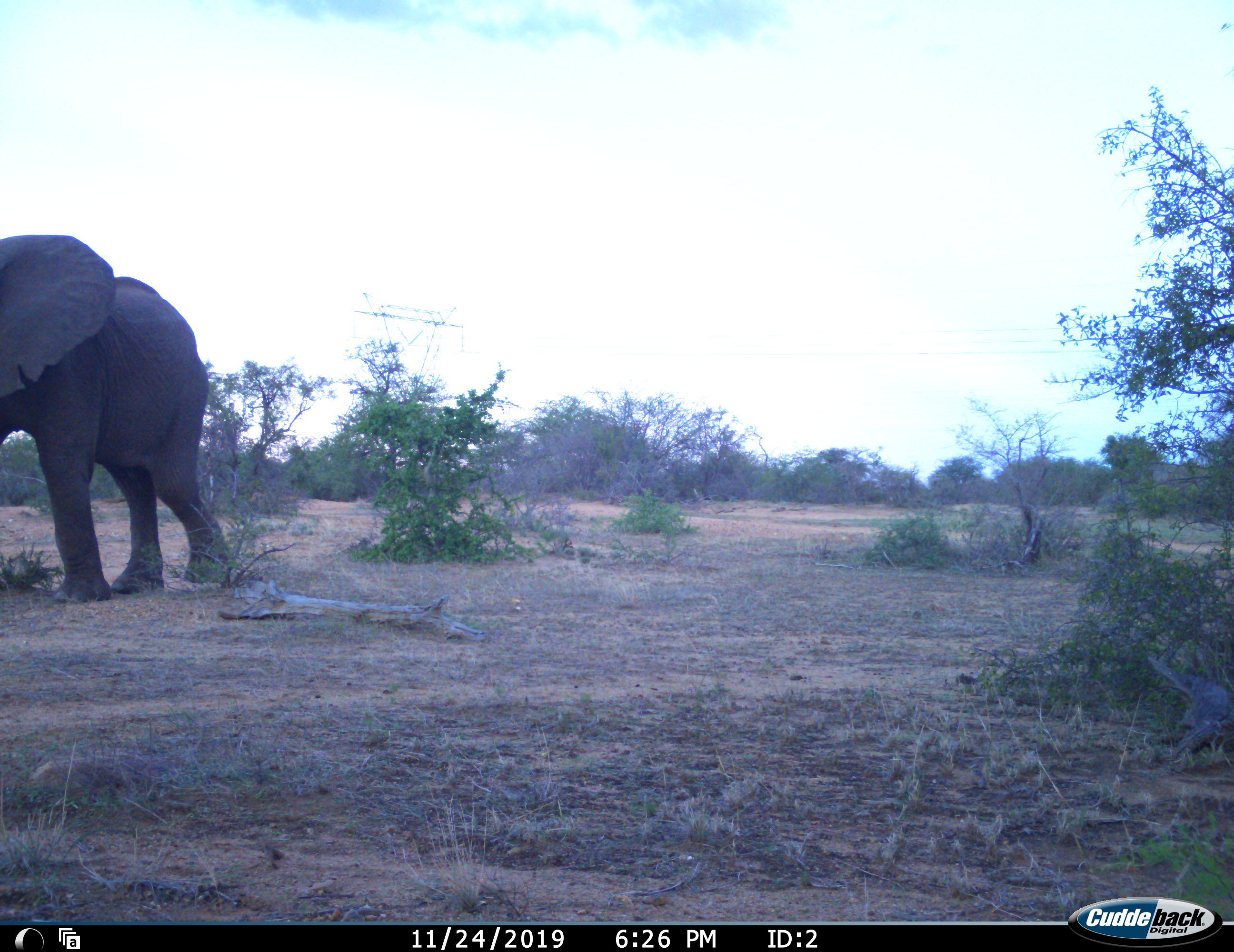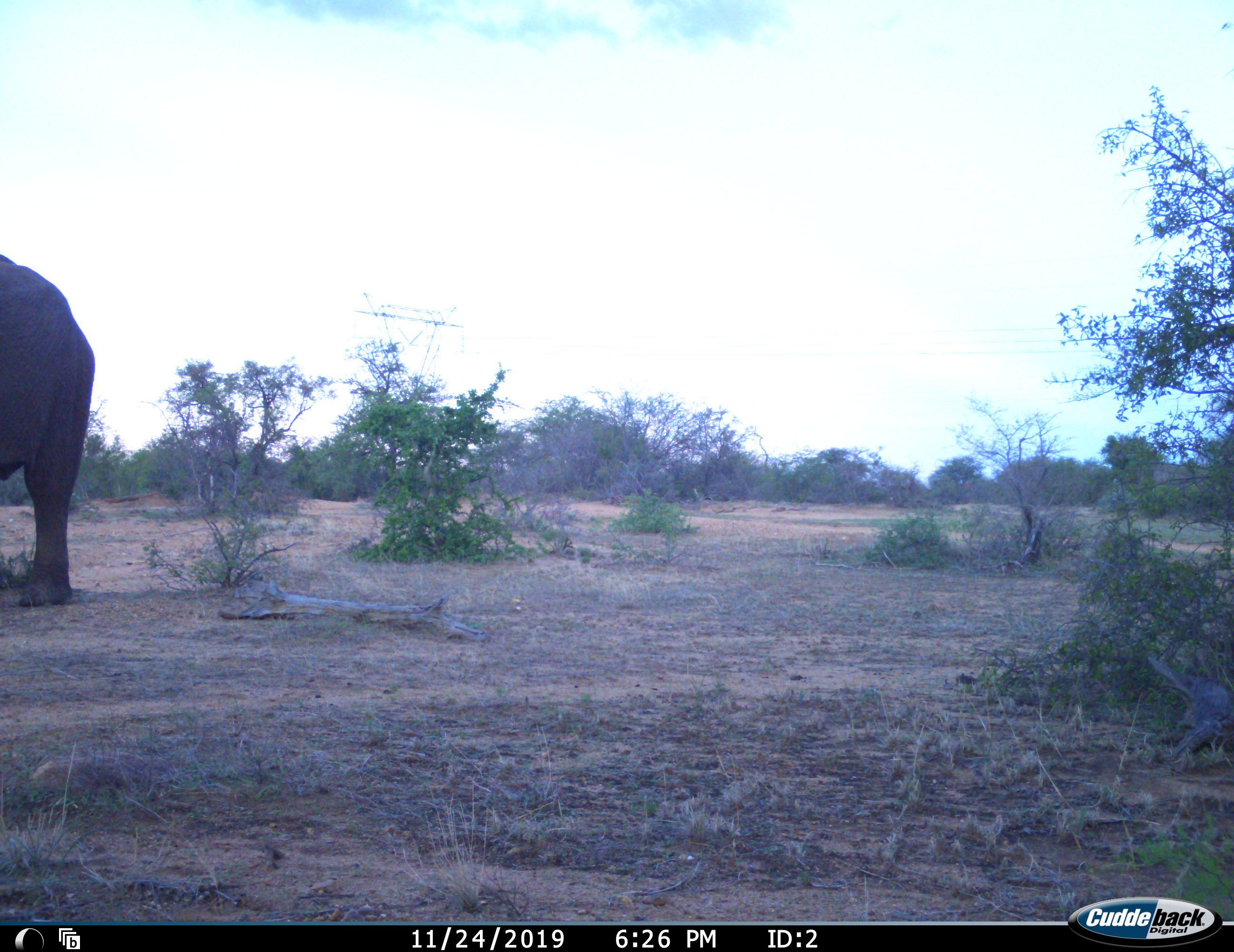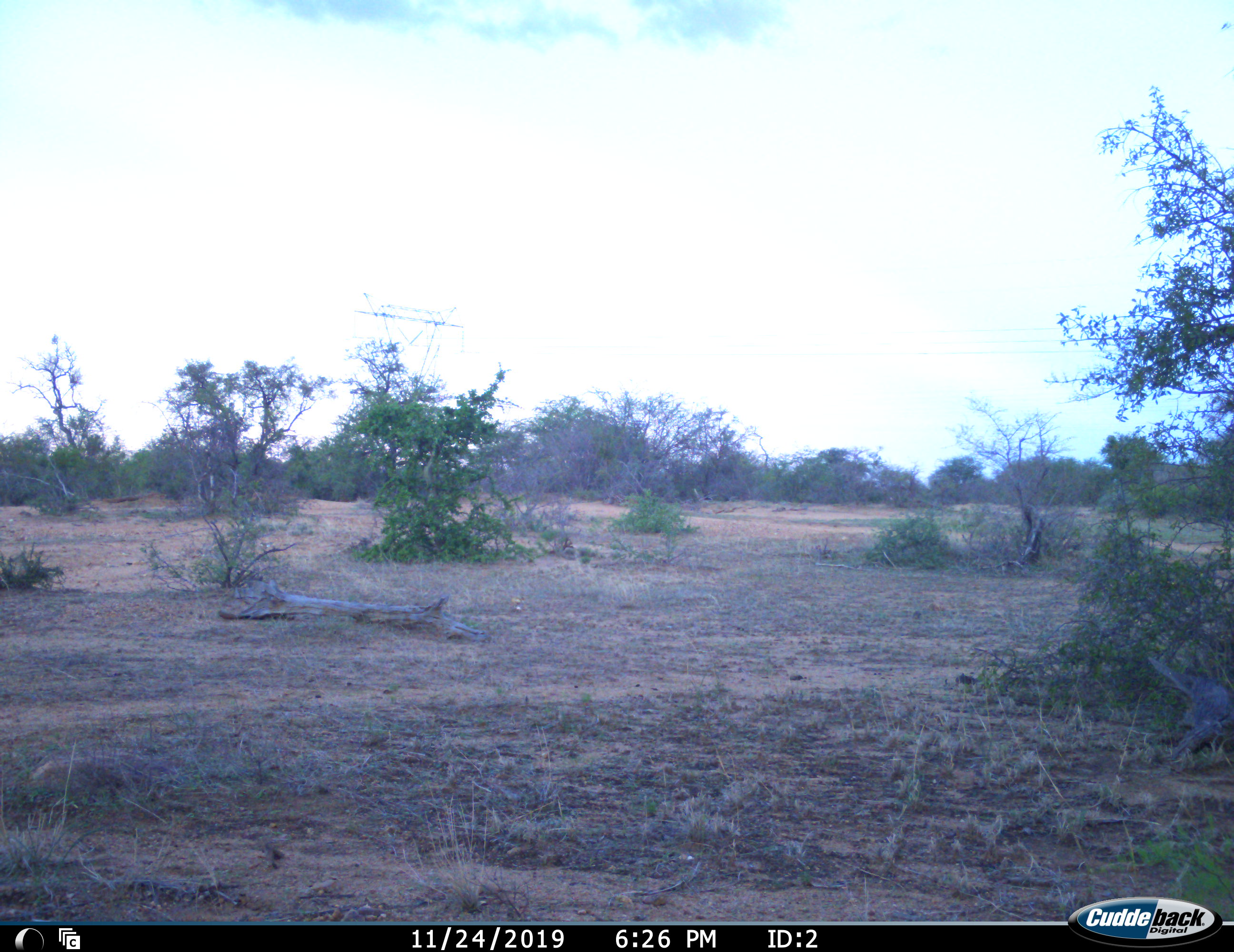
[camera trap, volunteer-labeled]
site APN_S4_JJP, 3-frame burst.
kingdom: Animalia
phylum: Chordata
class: Mammalia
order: Proboscidea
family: Elephantidae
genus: Loxodonta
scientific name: Loxodonta africana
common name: african bush elephant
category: elephant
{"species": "elephant (african bush elephant) (Loxodonta africana)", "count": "1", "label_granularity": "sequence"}